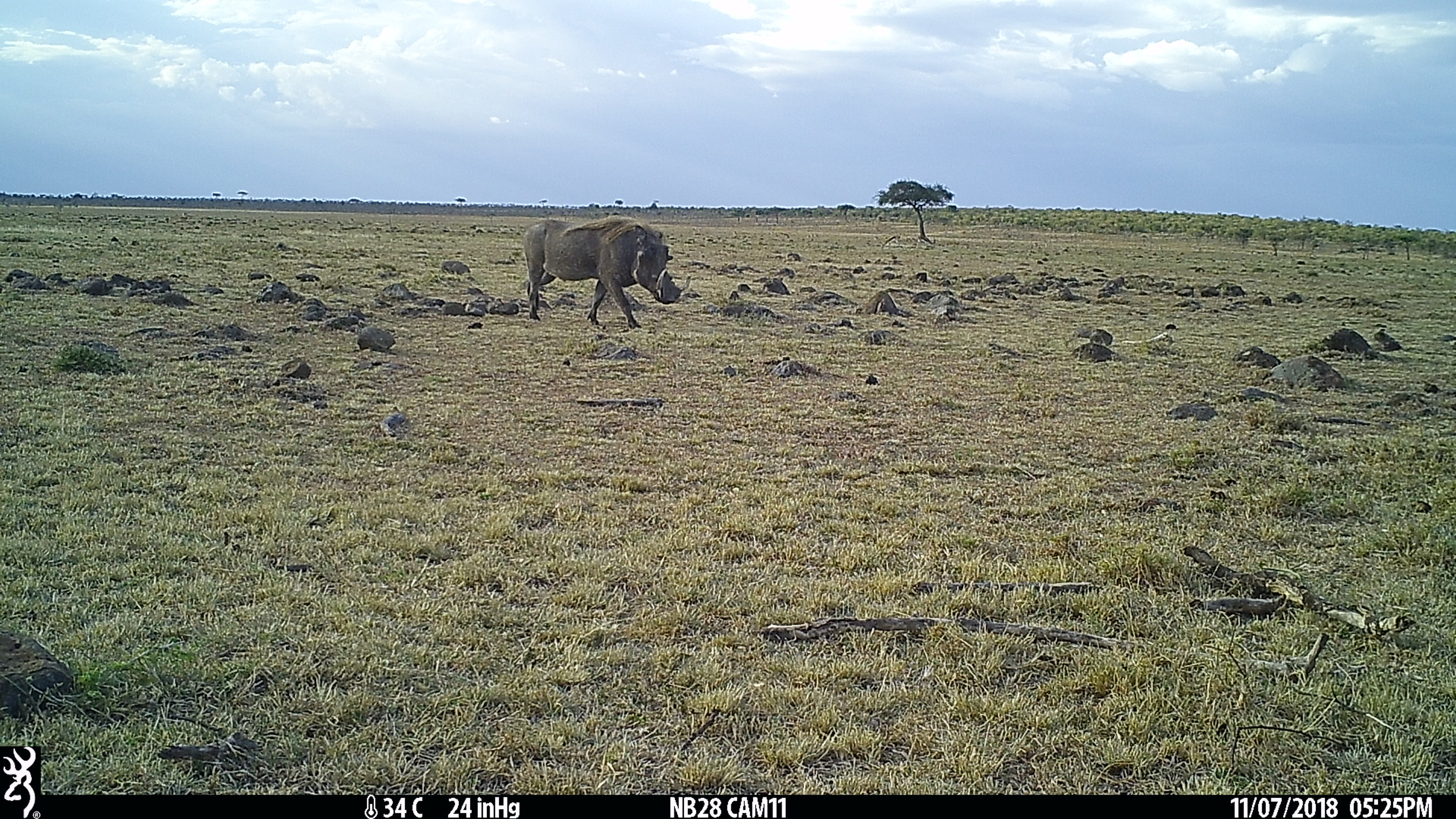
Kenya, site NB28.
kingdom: Animalia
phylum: Chordata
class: Mammalia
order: Artiodactyla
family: Suidae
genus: Phacochoerus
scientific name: Phacochoerus africanus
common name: common warthog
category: warthog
Warthog (common warthog) (Phacochoerus africanus).